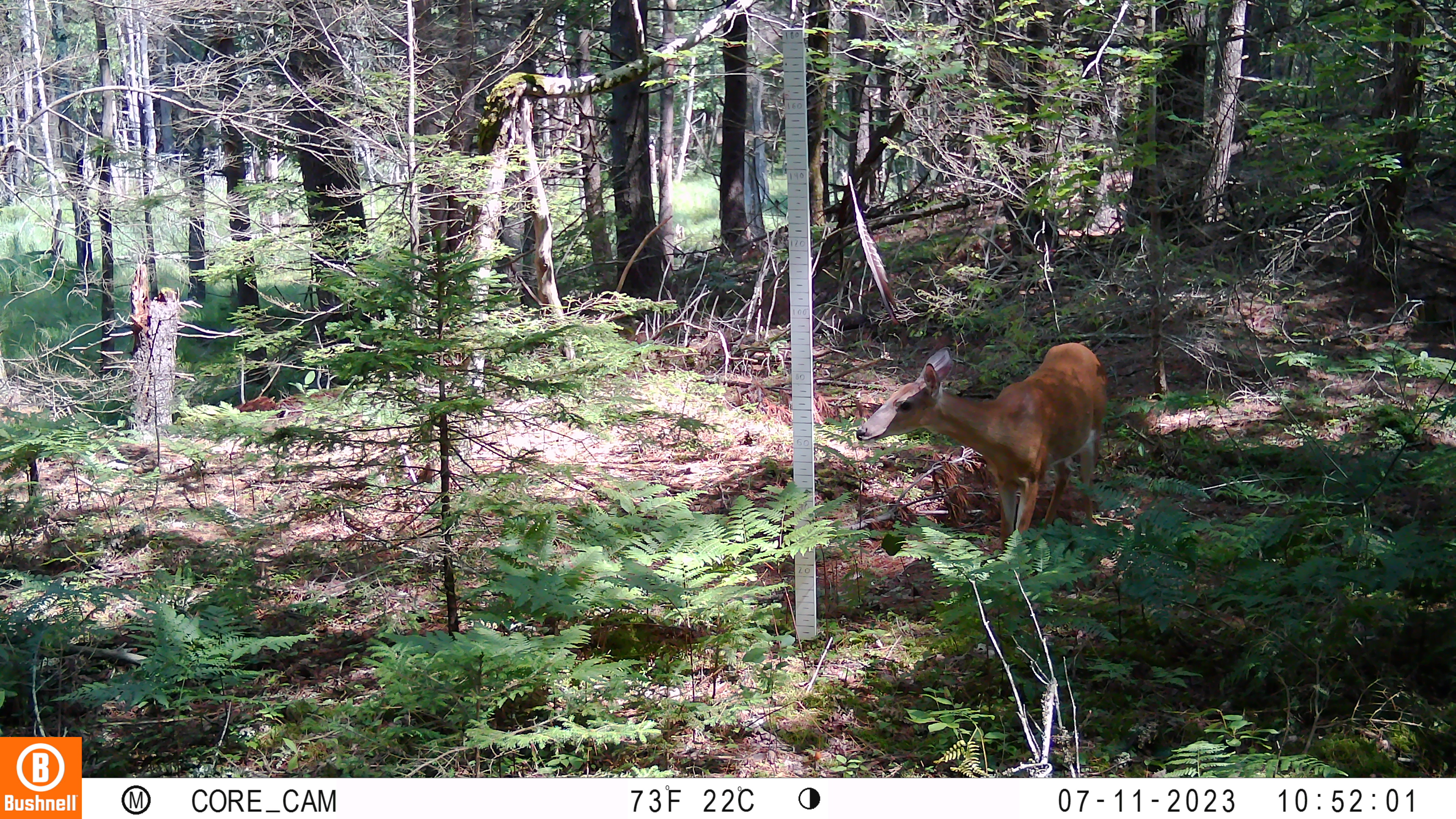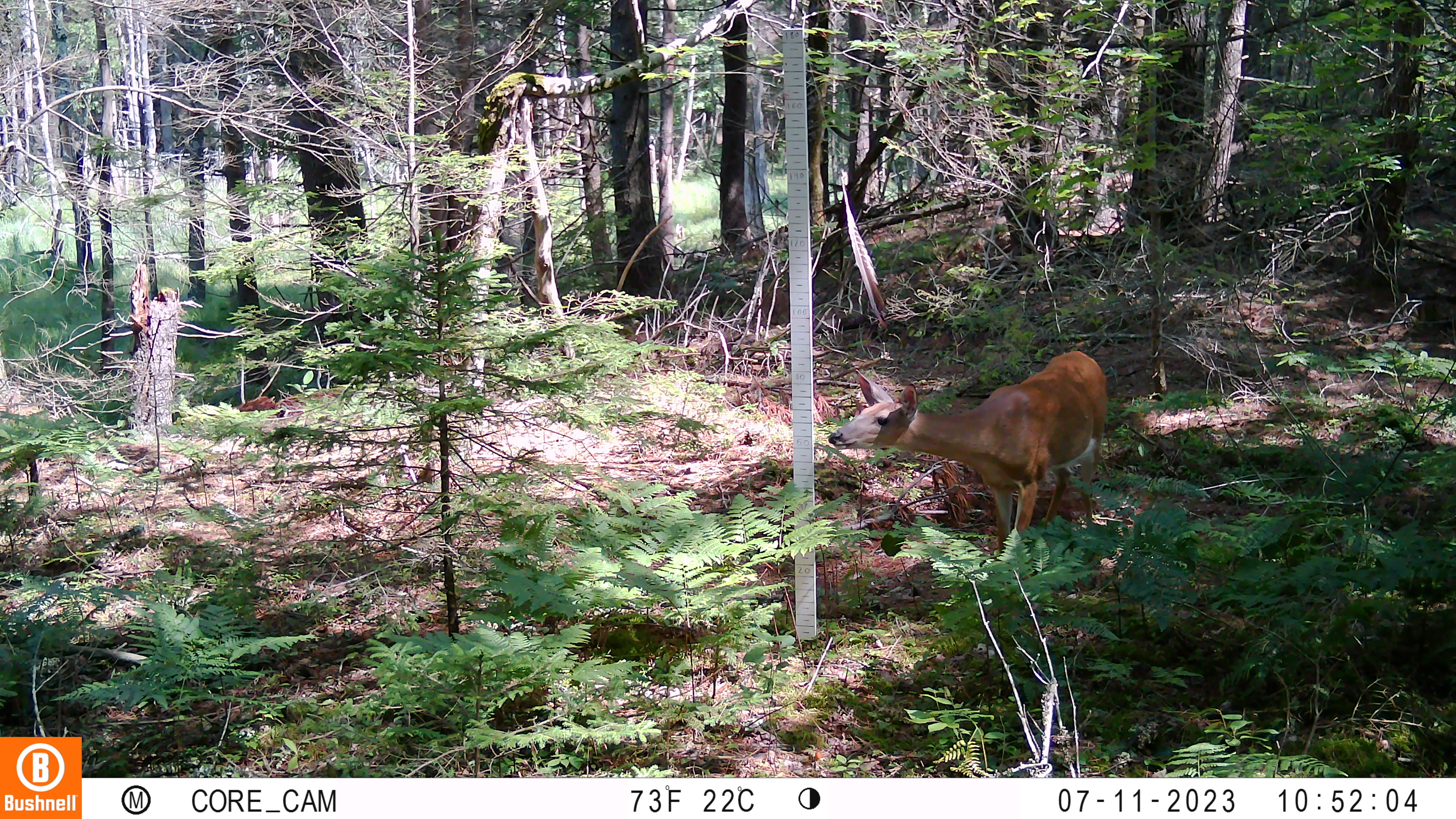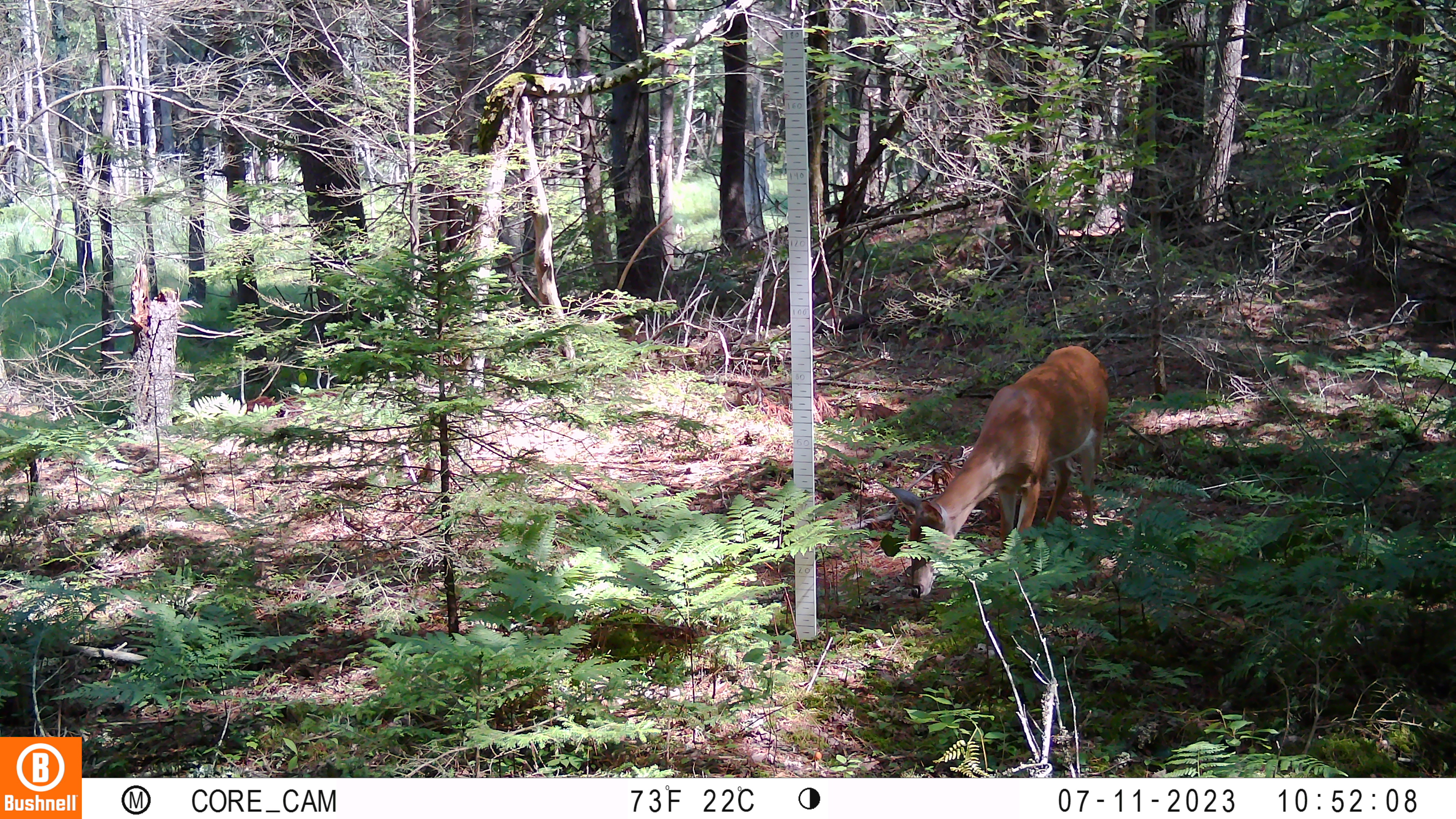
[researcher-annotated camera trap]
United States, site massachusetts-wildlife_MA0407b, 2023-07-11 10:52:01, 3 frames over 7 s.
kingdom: Animalia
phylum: Chordata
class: Mammalia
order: Artiodactyla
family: Cervidae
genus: Odocoileus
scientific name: Odocoileus virginianus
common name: white-tailed deer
White-tailed deer (Odocoileus virginianus).